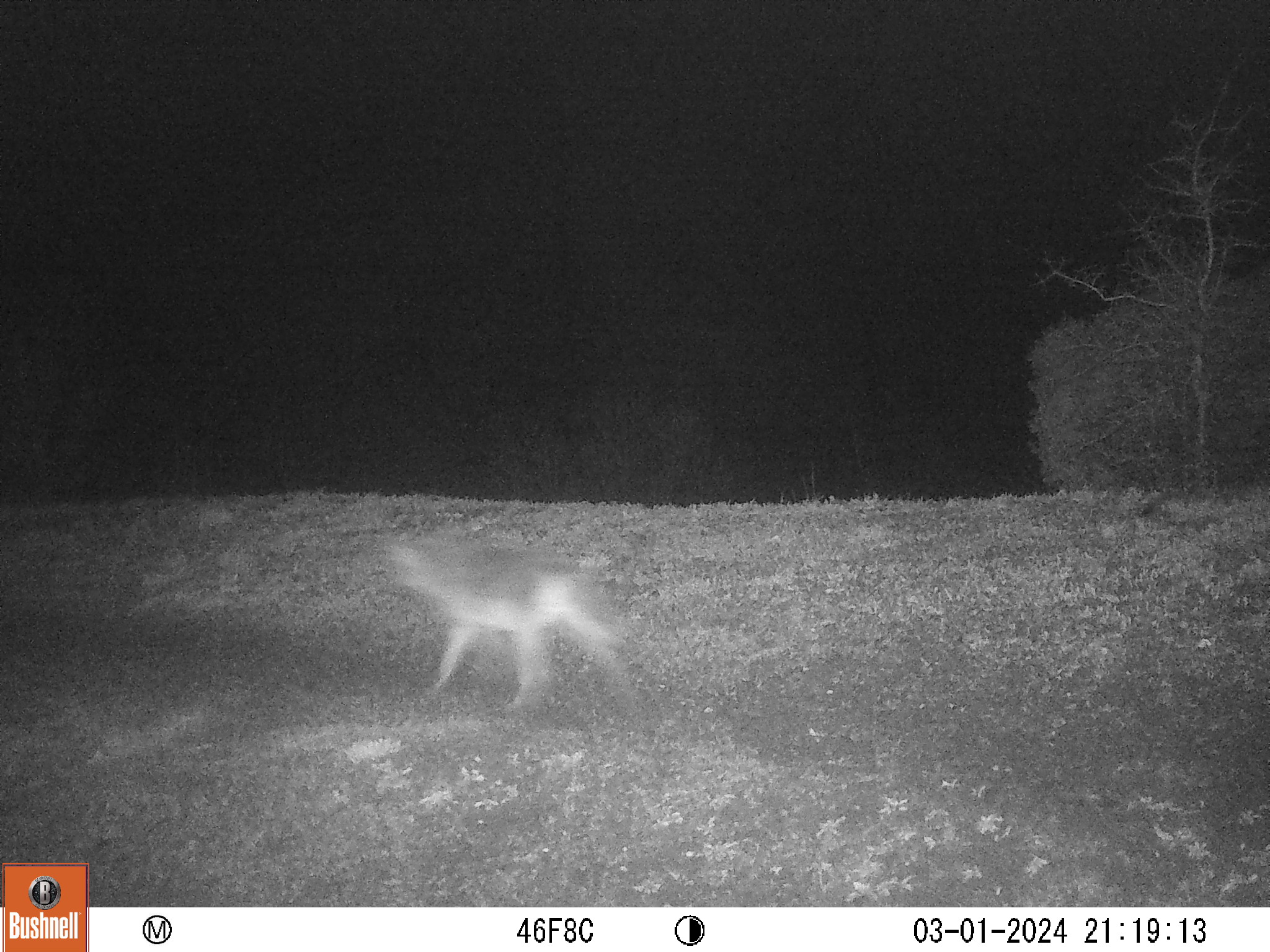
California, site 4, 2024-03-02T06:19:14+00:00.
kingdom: Animalia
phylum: Chordata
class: Mammalia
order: Carnivora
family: Canidae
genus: Canis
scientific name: Canis latrans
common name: coyote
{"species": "coyote (Canis latrans)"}